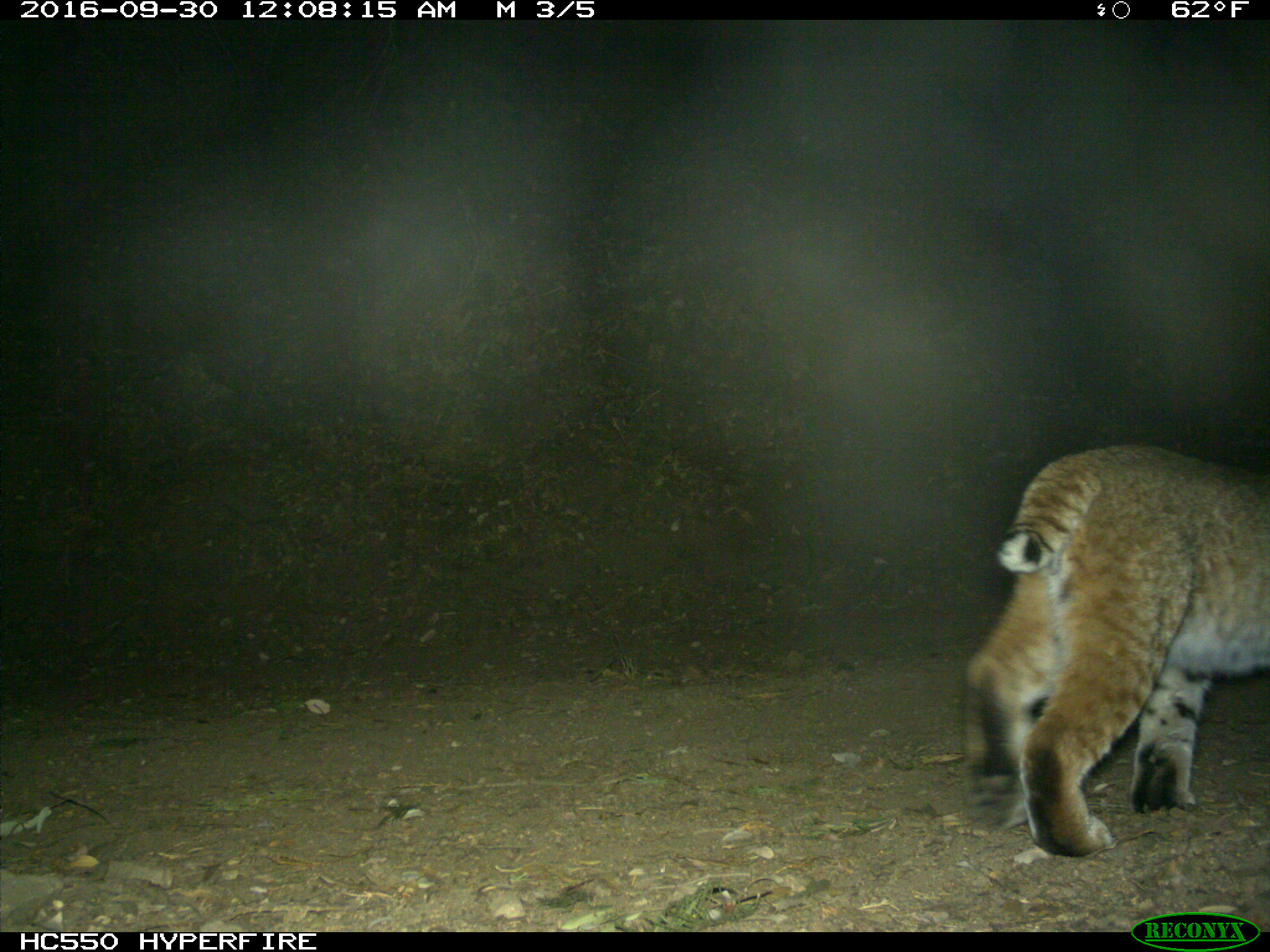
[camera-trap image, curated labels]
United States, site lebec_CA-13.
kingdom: Animalia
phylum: Chordata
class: Mammalia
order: Carnivora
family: Felidae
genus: Lynx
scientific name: Lynx rufus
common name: bobcat